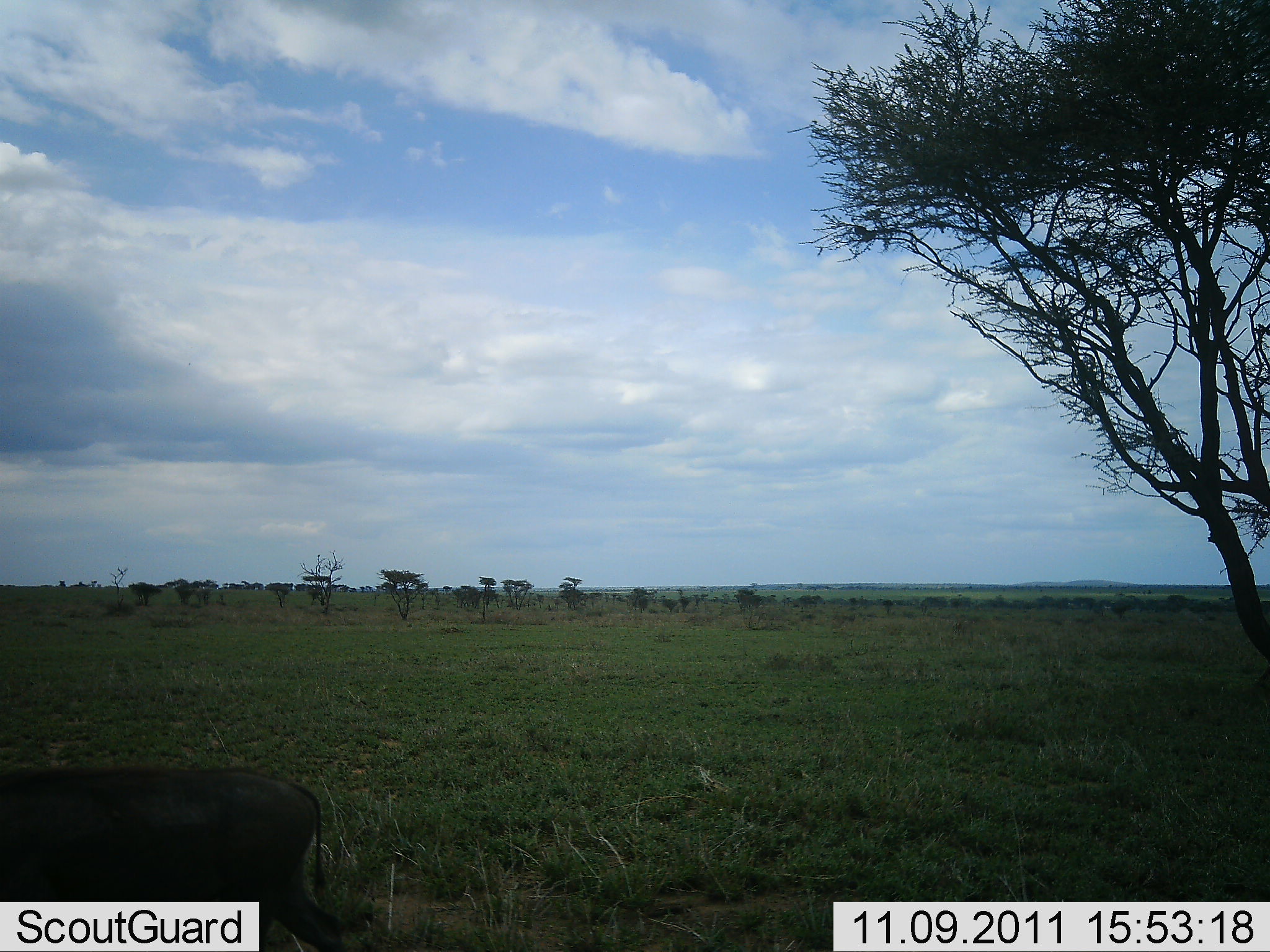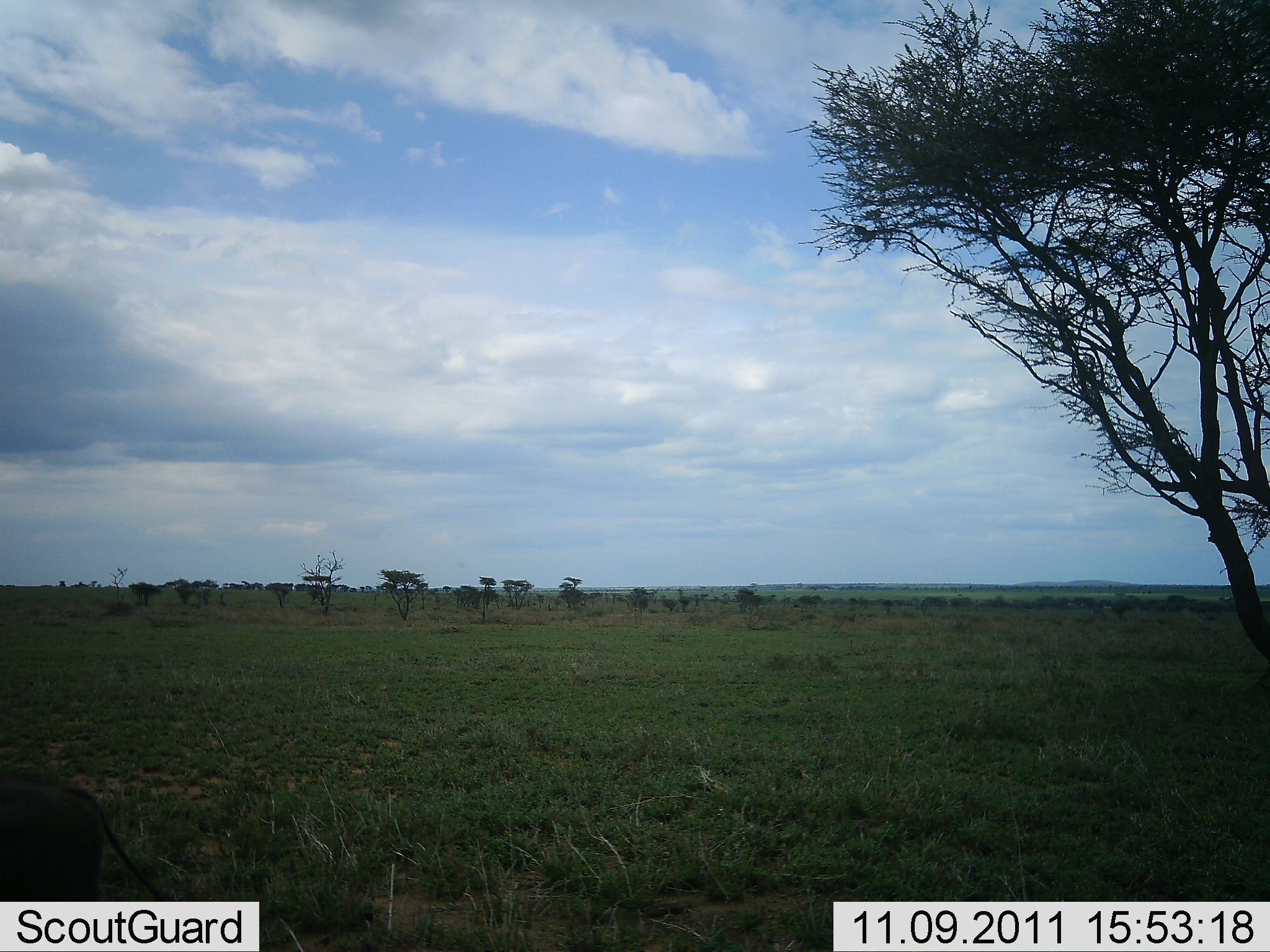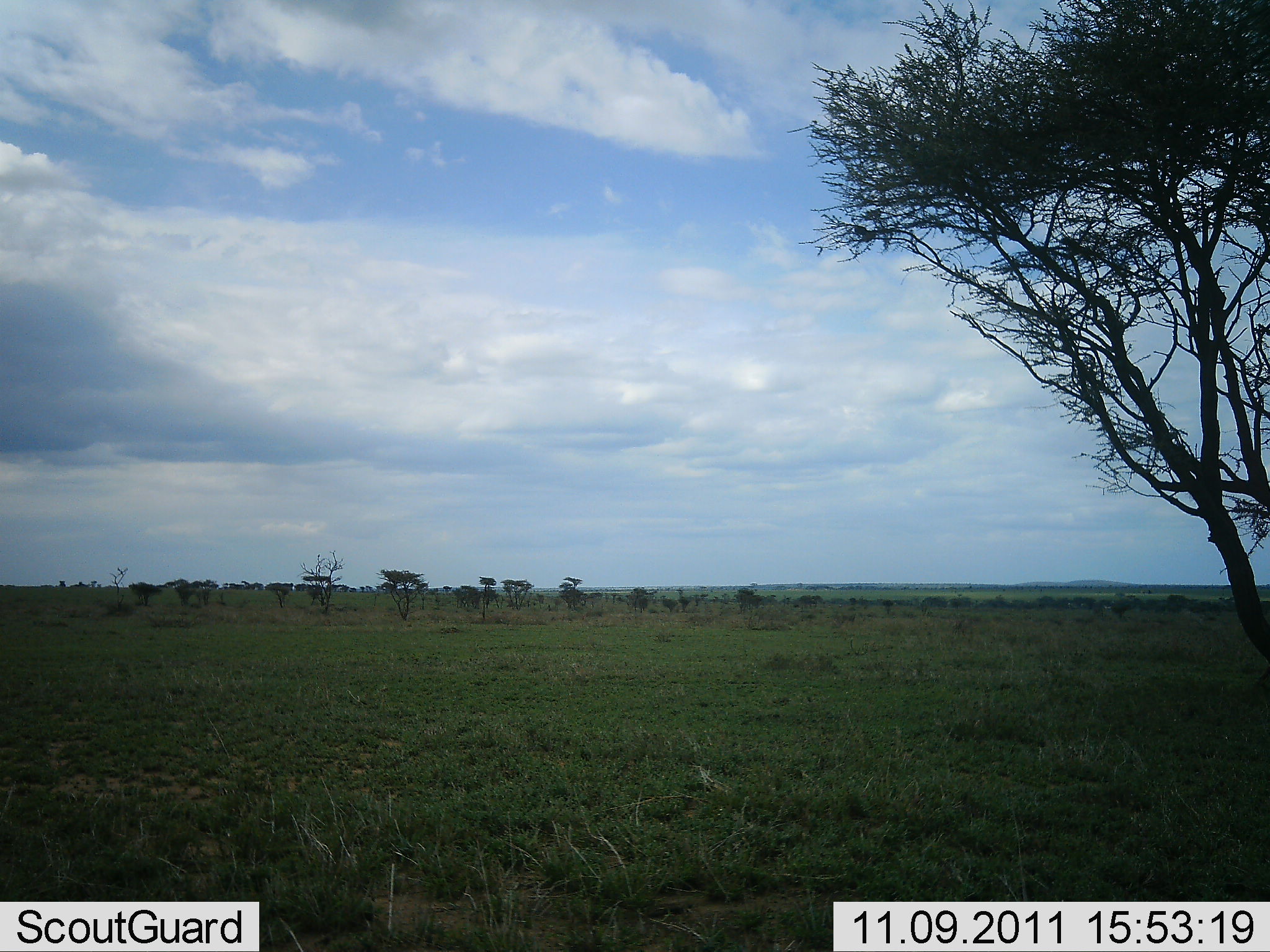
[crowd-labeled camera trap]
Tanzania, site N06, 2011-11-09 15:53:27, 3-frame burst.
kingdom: Animalia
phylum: Chordata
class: Mammalia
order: Artiodactyla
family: Suidae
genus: Phacochoerus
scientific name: Phacochoerus africanus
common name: warthog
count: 1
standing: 0%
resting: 0%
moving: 100%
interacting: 0%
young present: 0%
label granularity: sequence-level